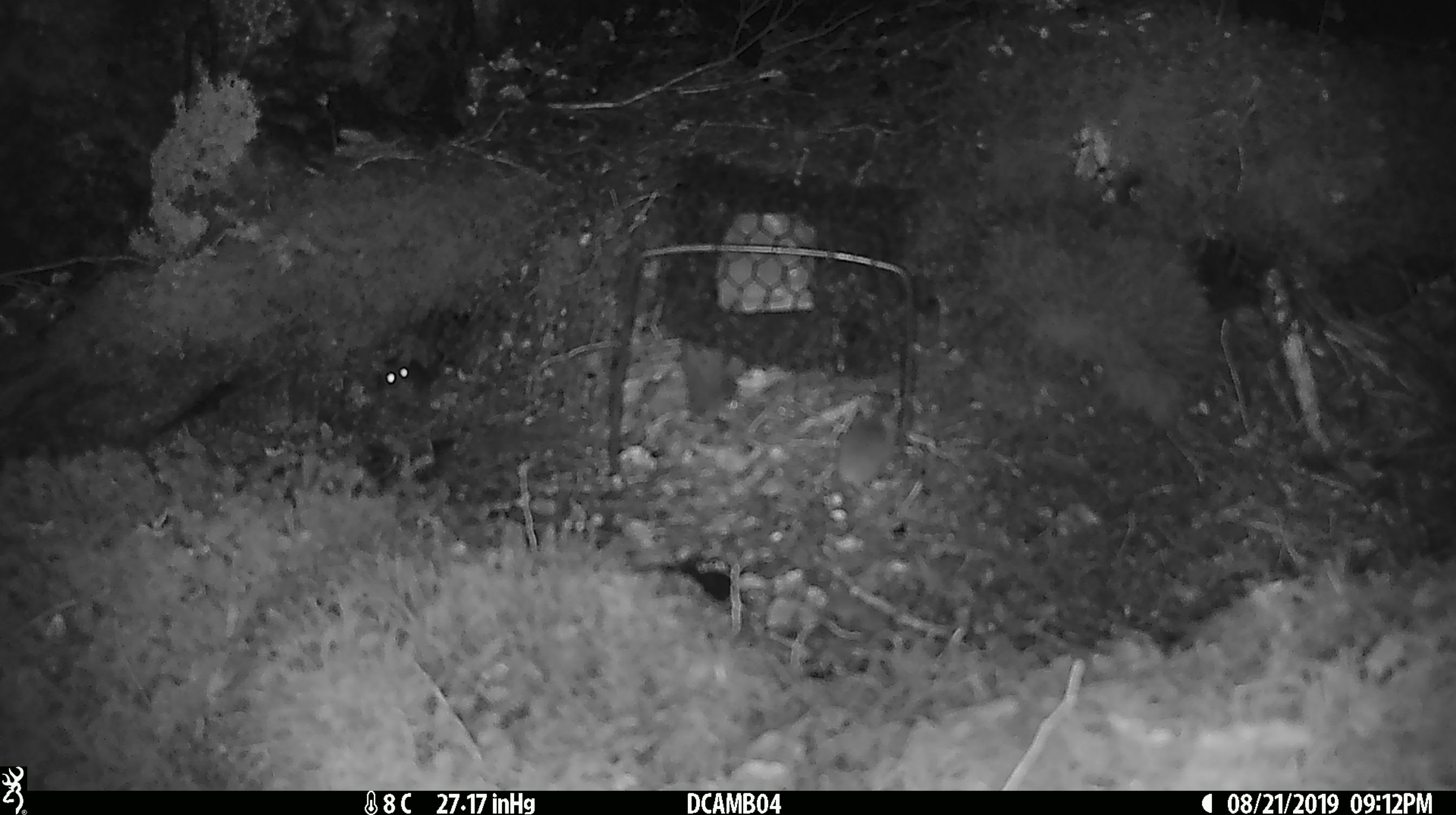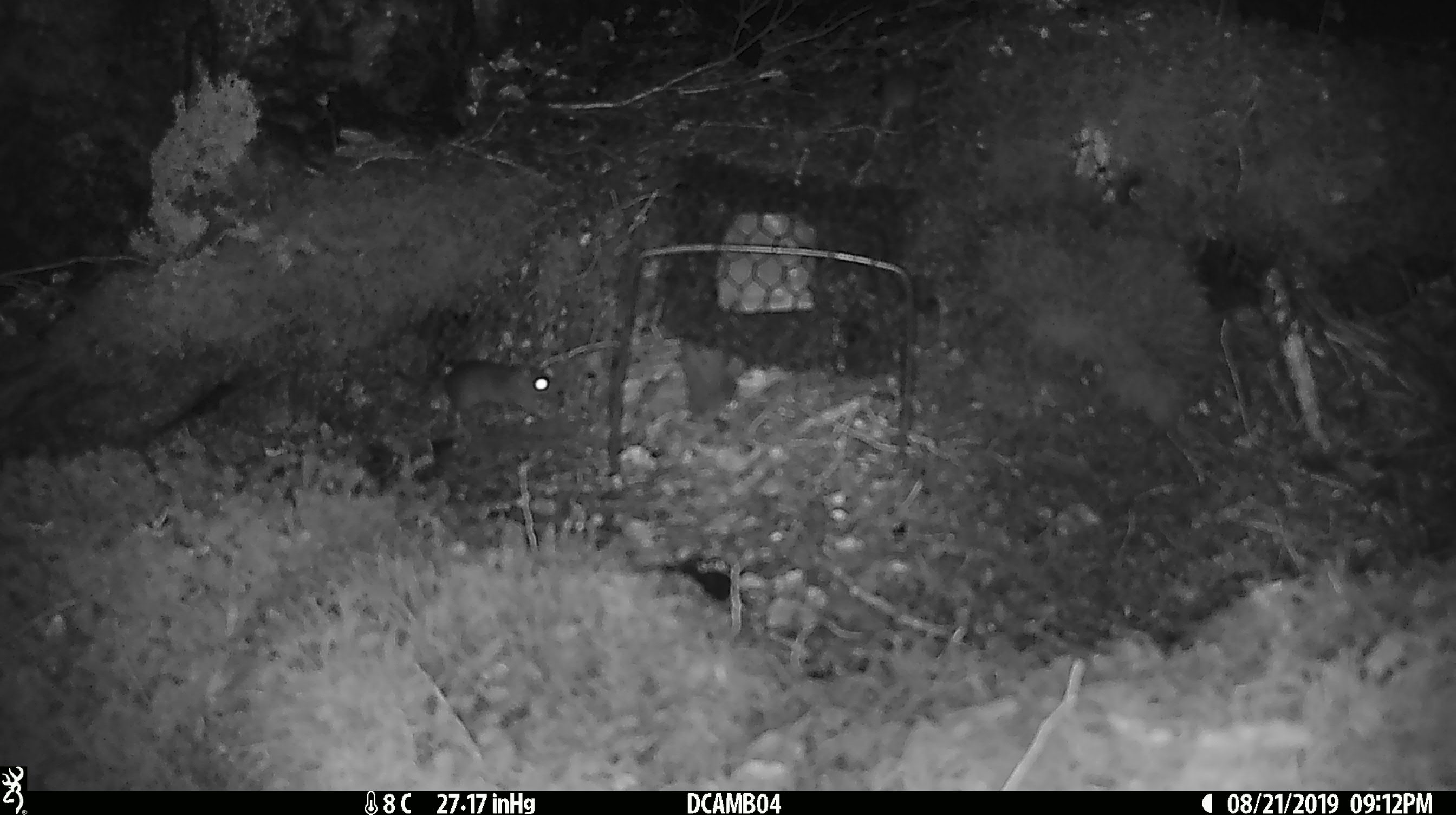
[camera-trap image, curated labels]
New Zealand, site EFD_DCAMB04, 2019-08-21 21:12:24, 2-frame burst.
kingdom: Animalia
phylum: Chordata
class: Mammalia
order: Rodentia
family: Muridae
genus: Mus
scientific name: Mus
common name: mouse